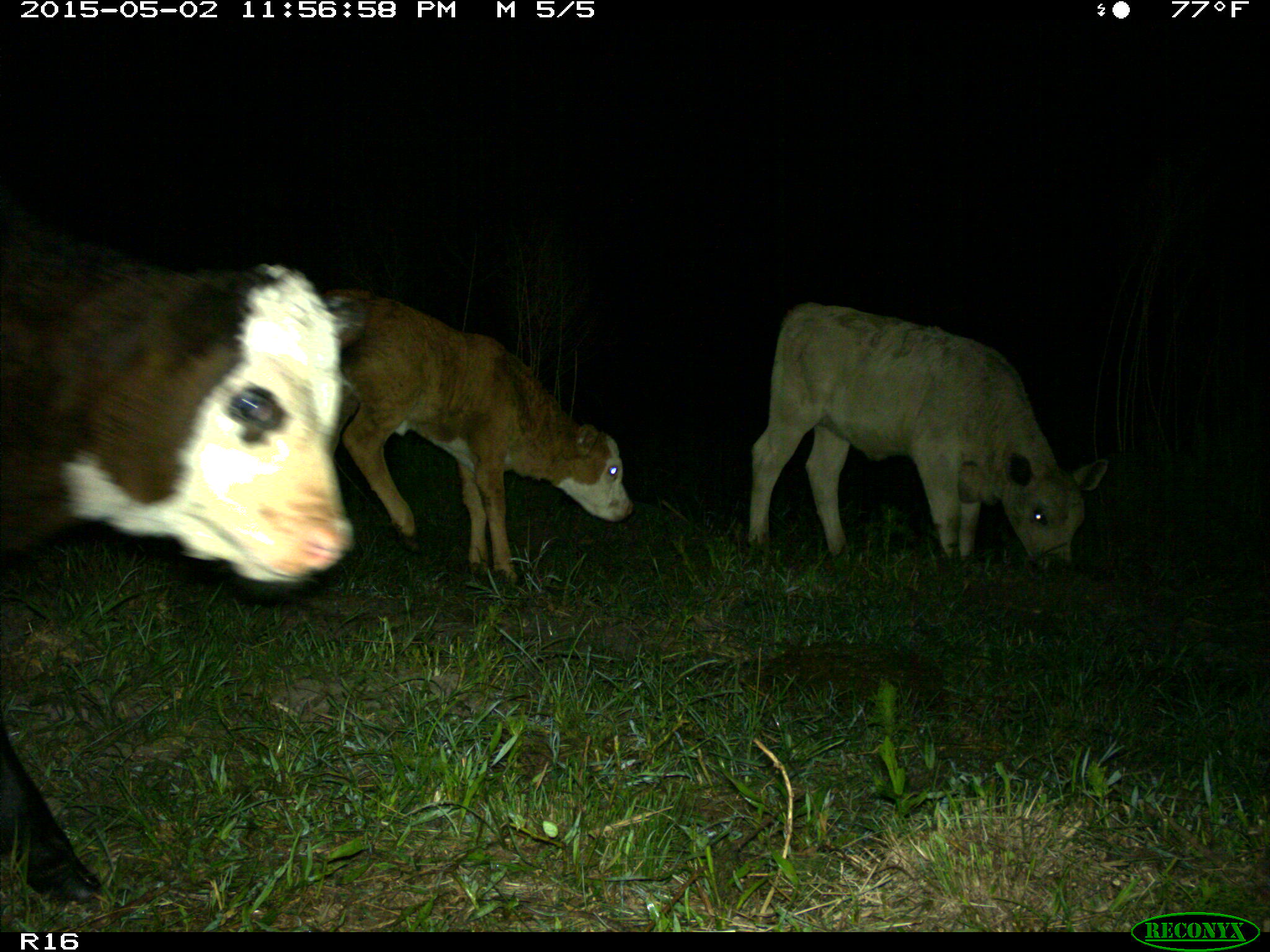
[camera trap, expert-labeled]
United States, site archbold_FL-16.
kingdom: Animalia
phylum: Chordata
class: Mammalia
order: Artiodactyla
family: Bovidae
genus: Bos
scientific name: Bos taurus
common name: domestic cow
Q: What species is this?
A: Bos taurus (domestic cow).